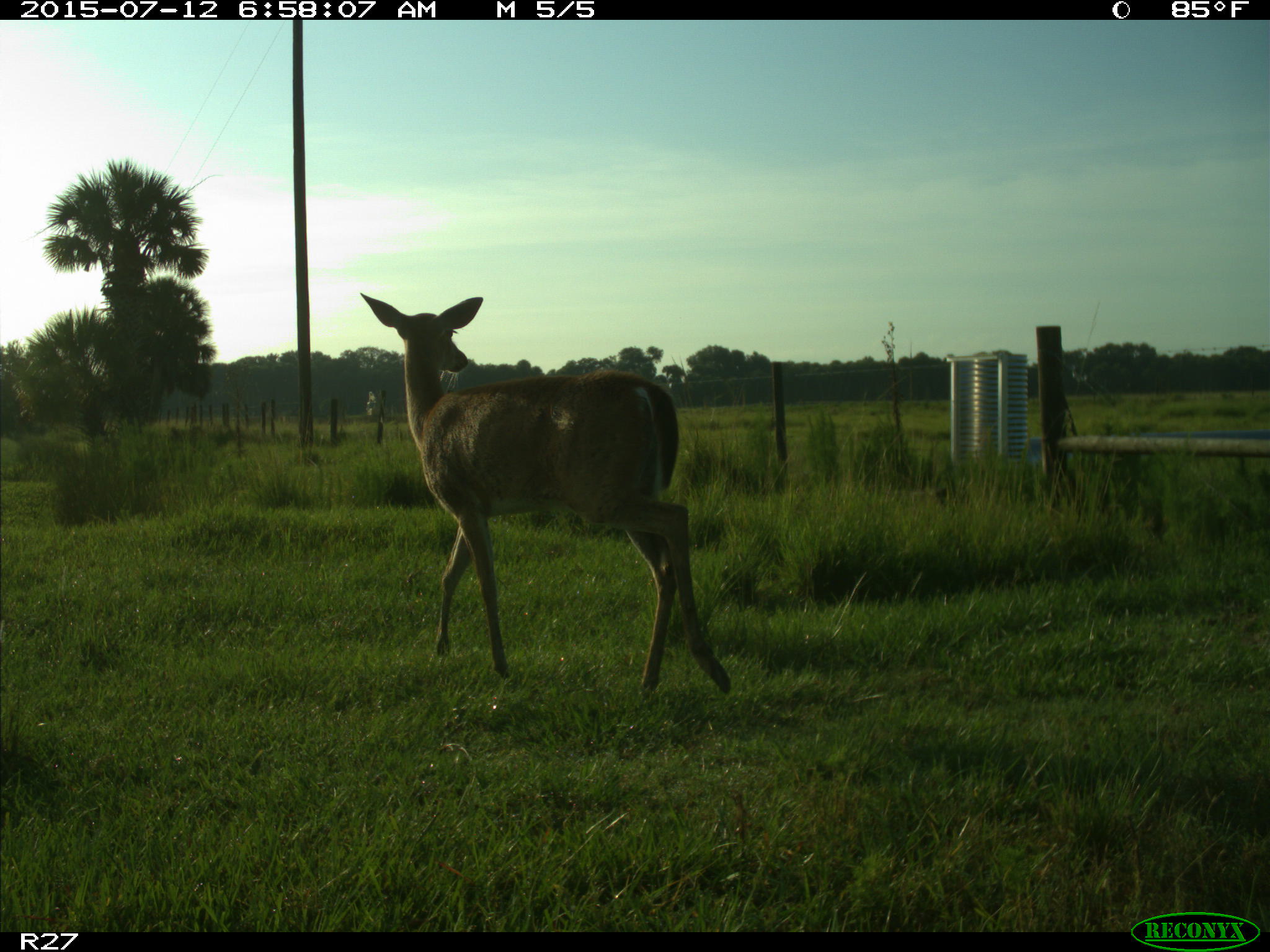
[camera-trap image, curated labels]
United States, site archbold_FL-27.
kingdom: Animalia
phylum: Chordata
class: Mammalia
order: Artiodactyla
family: Cervidae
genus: Odocoileus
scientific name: Odocoileus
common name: deer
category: unidentified deer